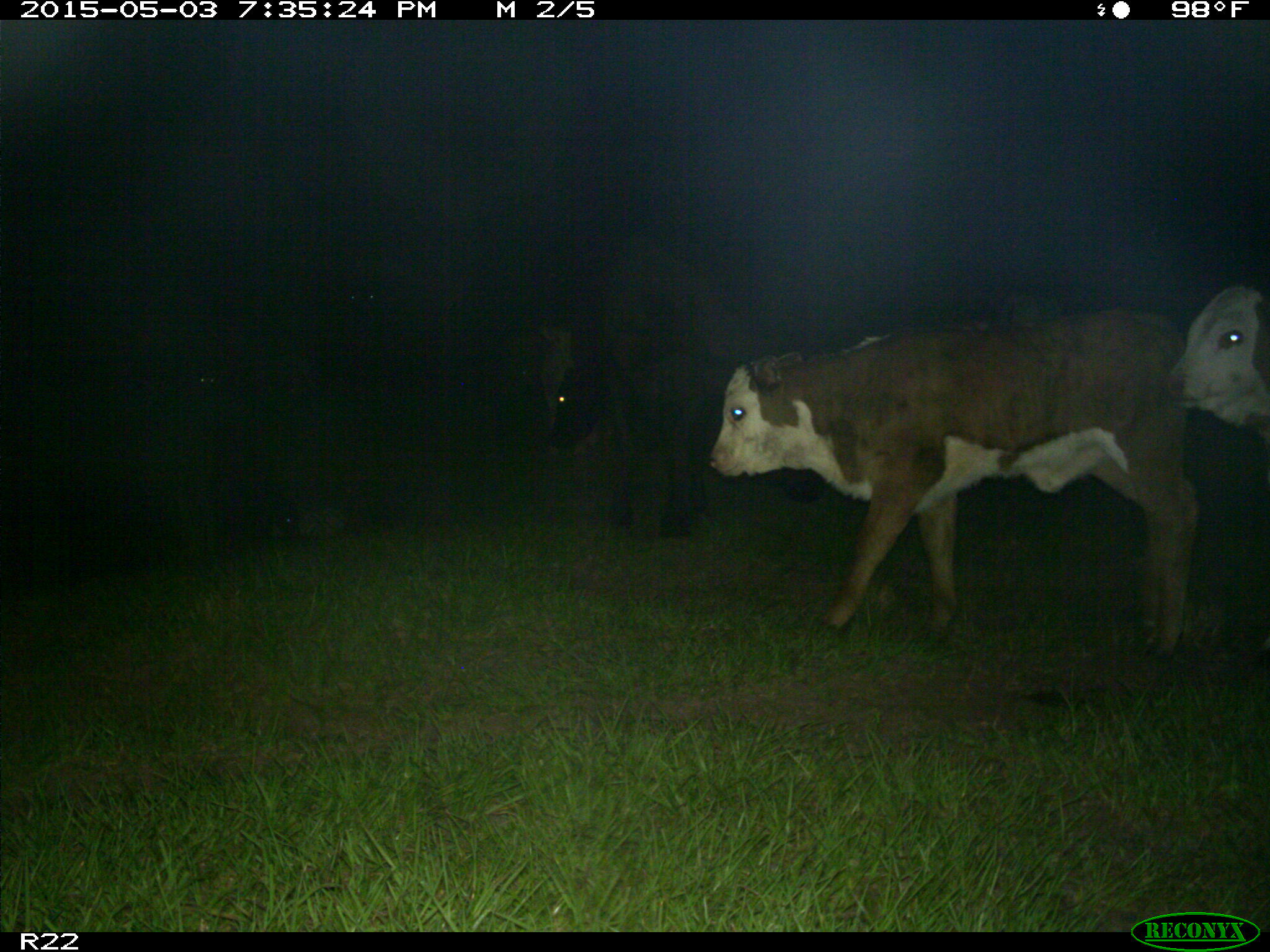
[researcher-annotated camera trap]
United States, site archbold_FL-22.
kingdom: Animalia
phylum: Chordata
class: Mammalia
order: Artiodactyla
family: Bovidae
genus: Bos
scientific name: Bos taurus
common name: domestic cow